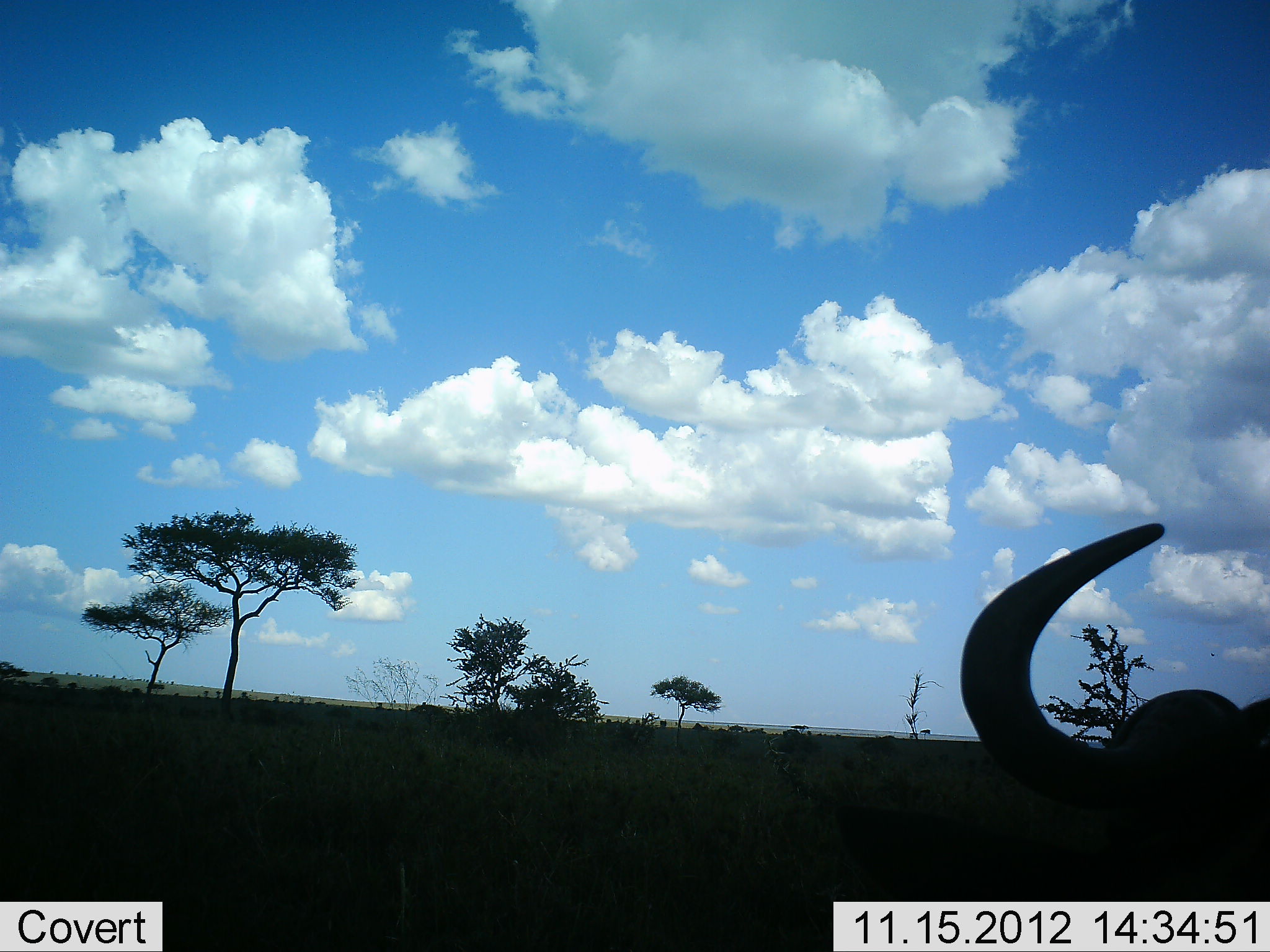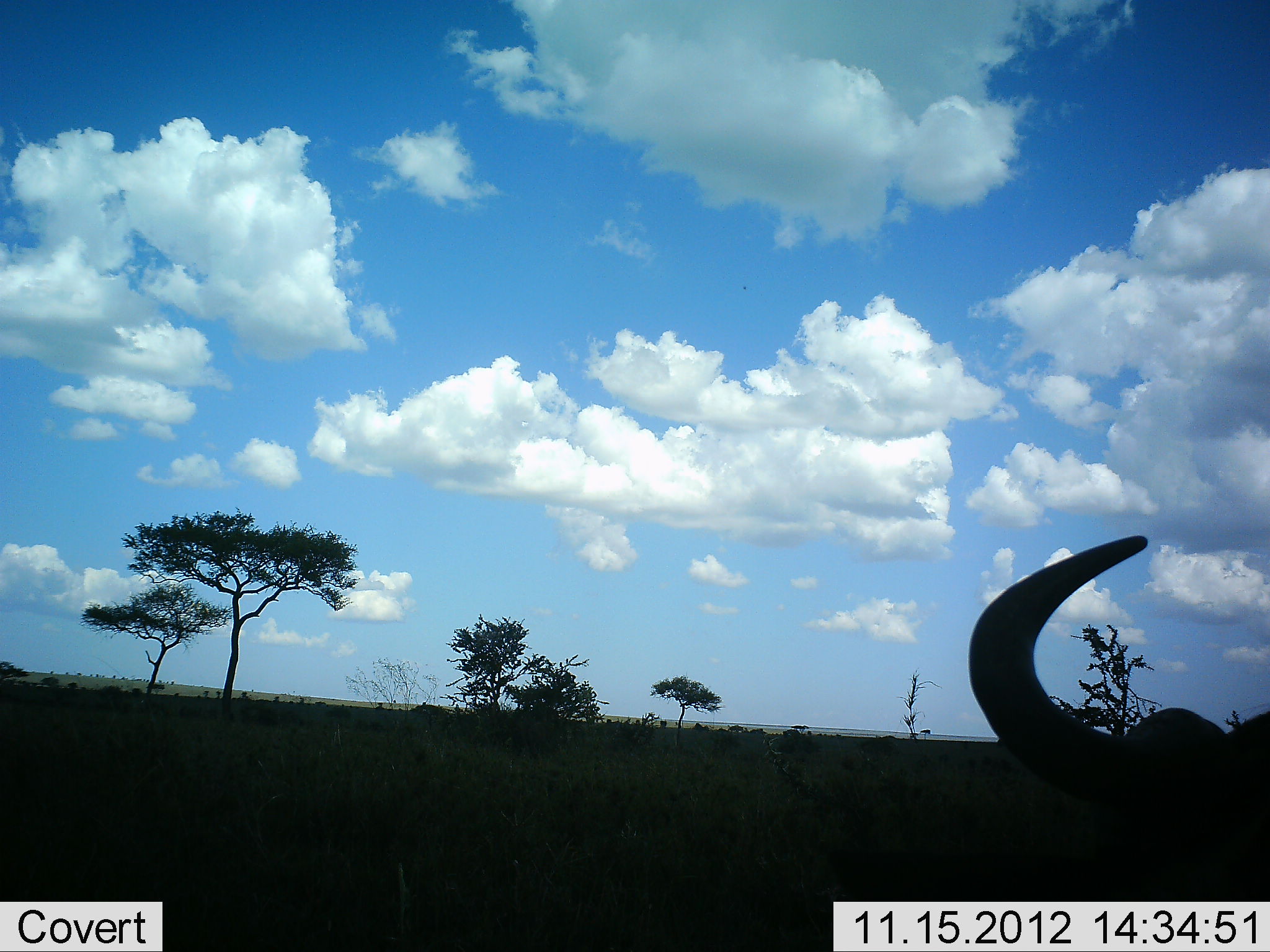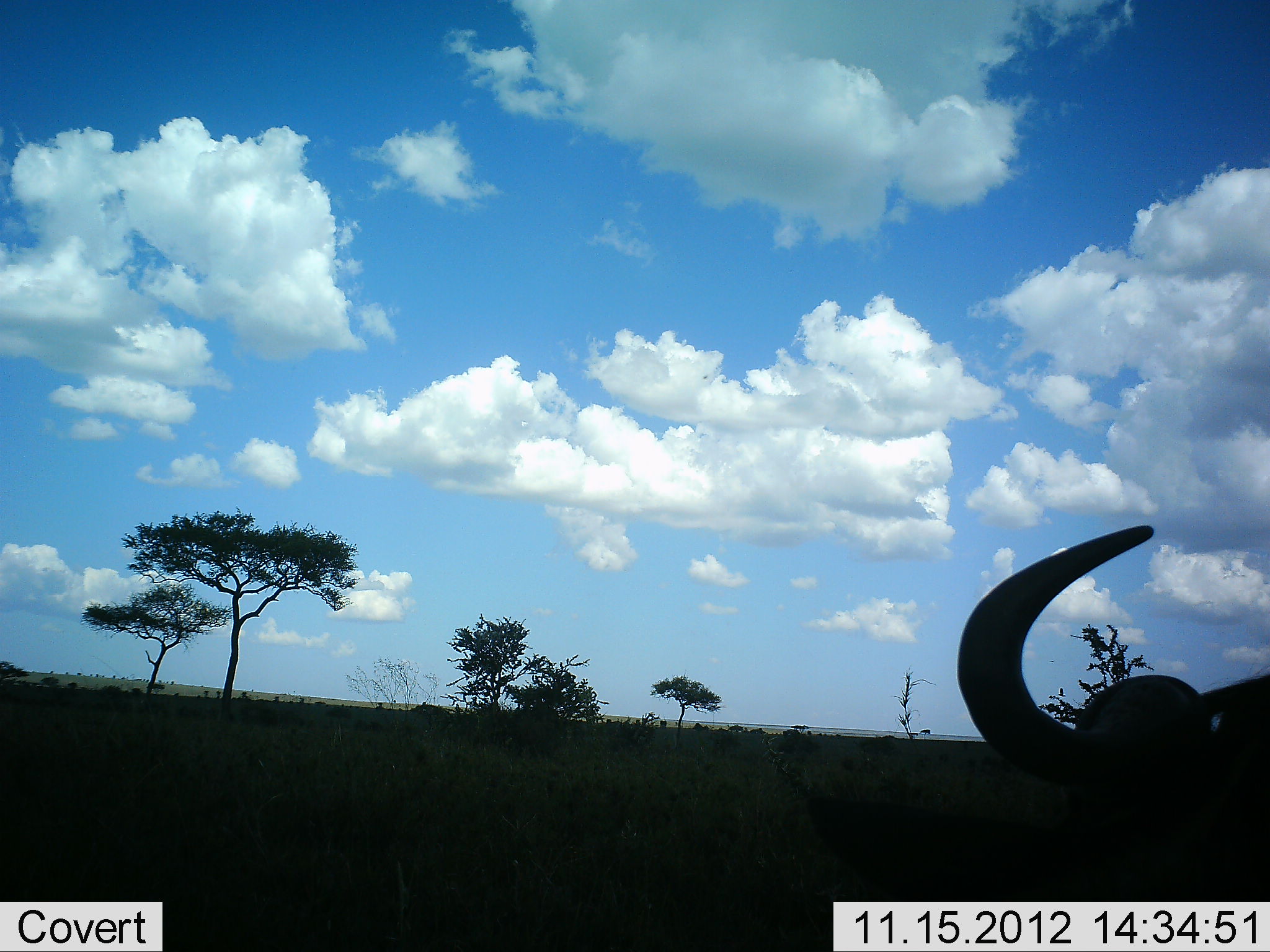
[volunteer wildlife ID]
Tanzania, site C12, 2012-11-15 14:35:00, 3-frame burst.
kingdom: Animalia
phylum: Chordata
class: Mammalia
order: Artiodactyla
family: Bovidae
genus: Connochaetes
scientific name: Connochaetes taurinus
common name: blue wildebeest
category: wildebeest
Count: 1.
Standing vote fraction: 40%.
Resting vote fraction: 40%.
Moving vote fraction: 10%.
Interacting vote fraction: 0%.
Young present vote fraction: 0%.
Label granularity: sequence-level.